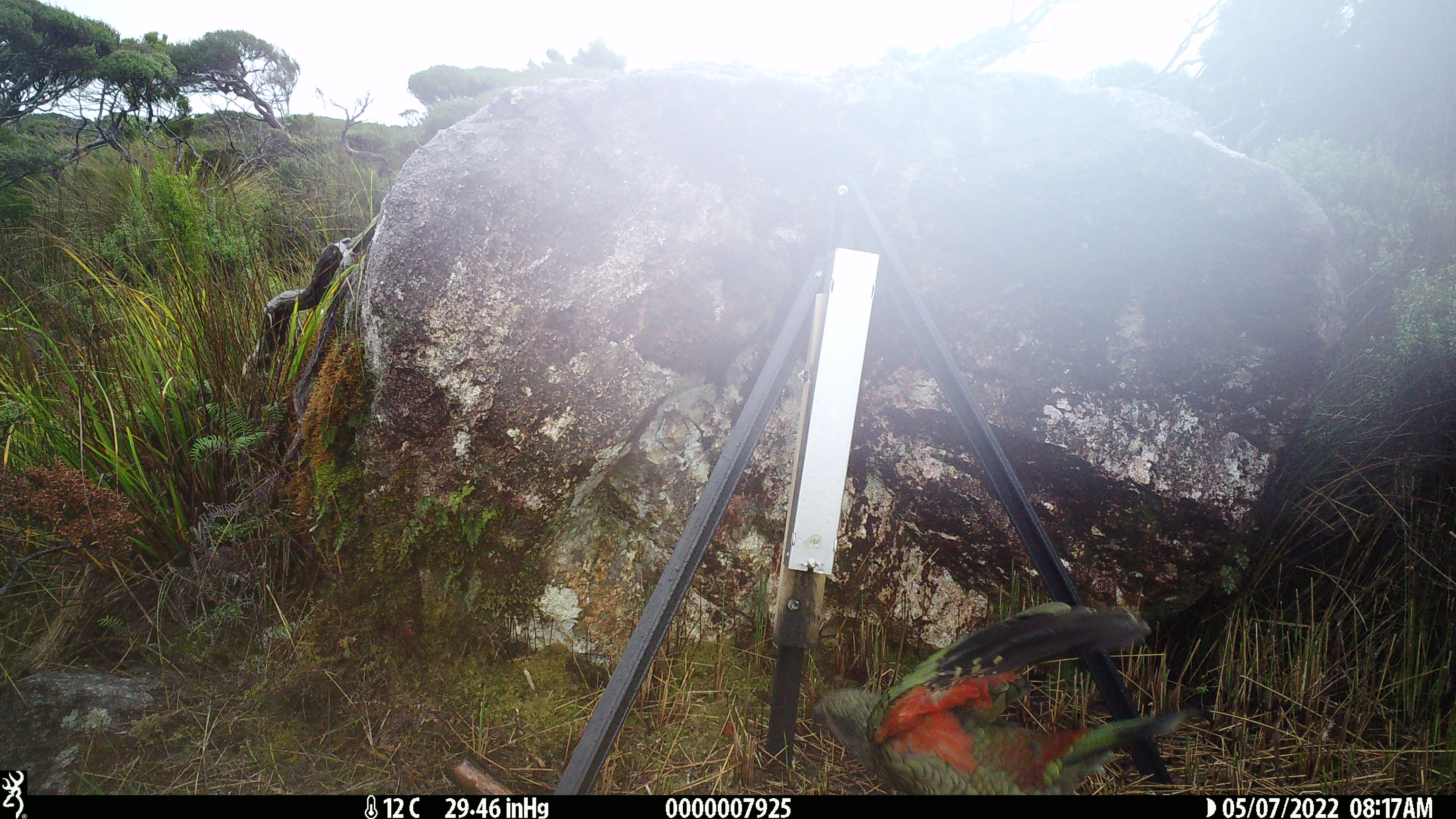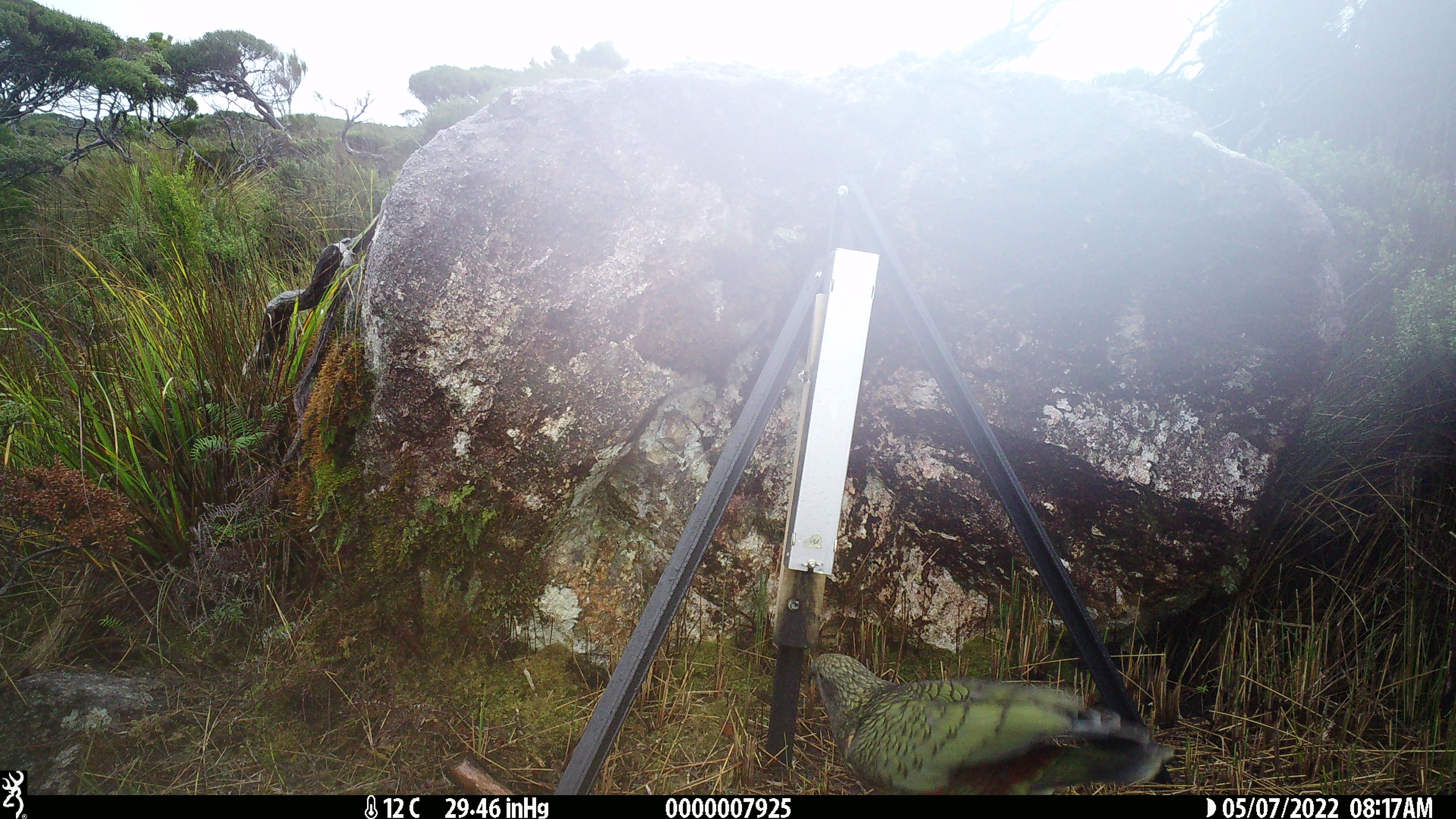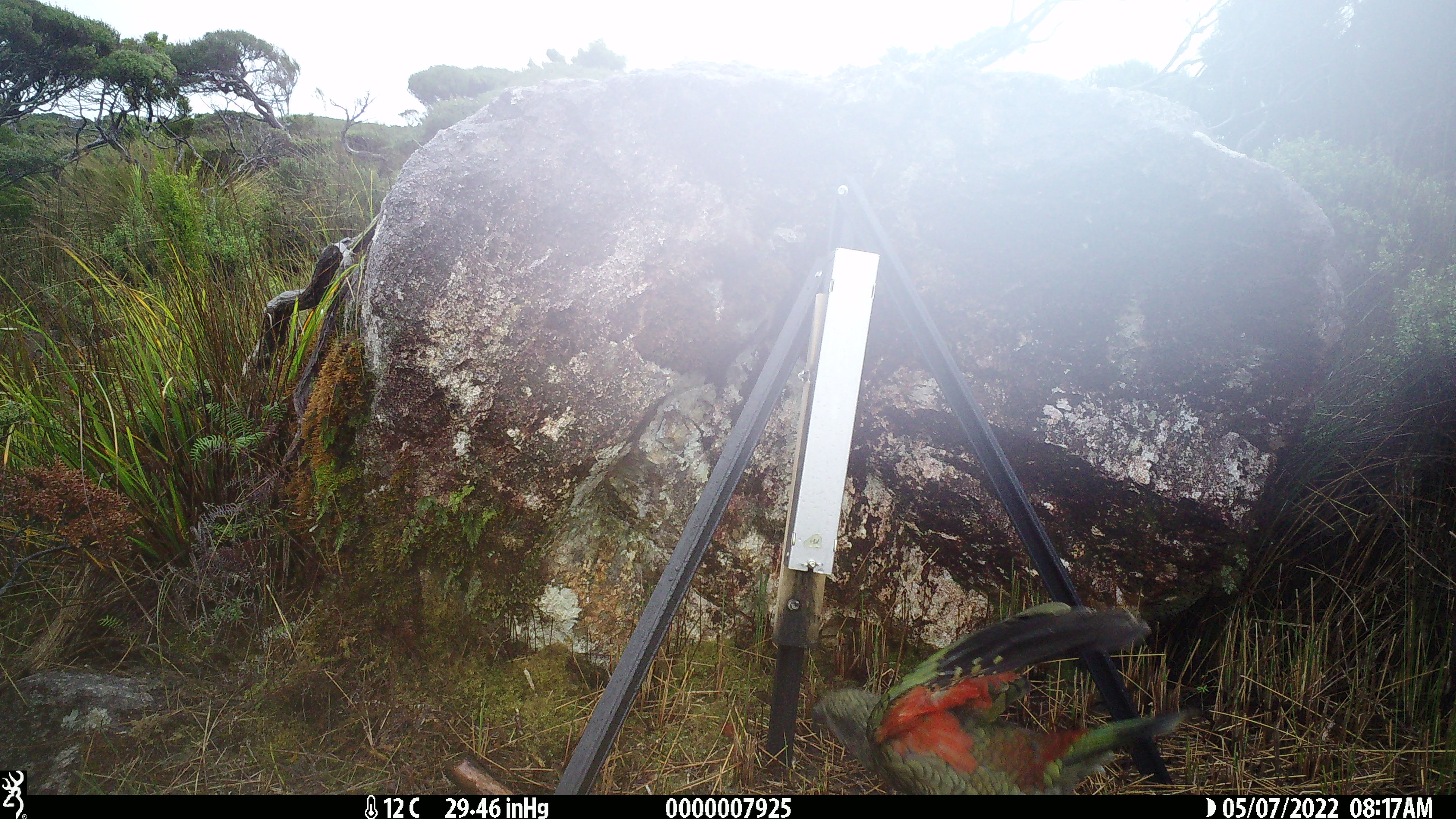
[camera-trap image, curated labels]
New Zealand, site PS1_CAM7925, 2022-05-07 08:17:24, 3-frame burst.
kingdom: Animalia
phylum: Chordata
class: Aves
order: Psittaciformes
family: Strigopidae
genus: Nestor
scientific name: Nestor notabilis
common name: kea